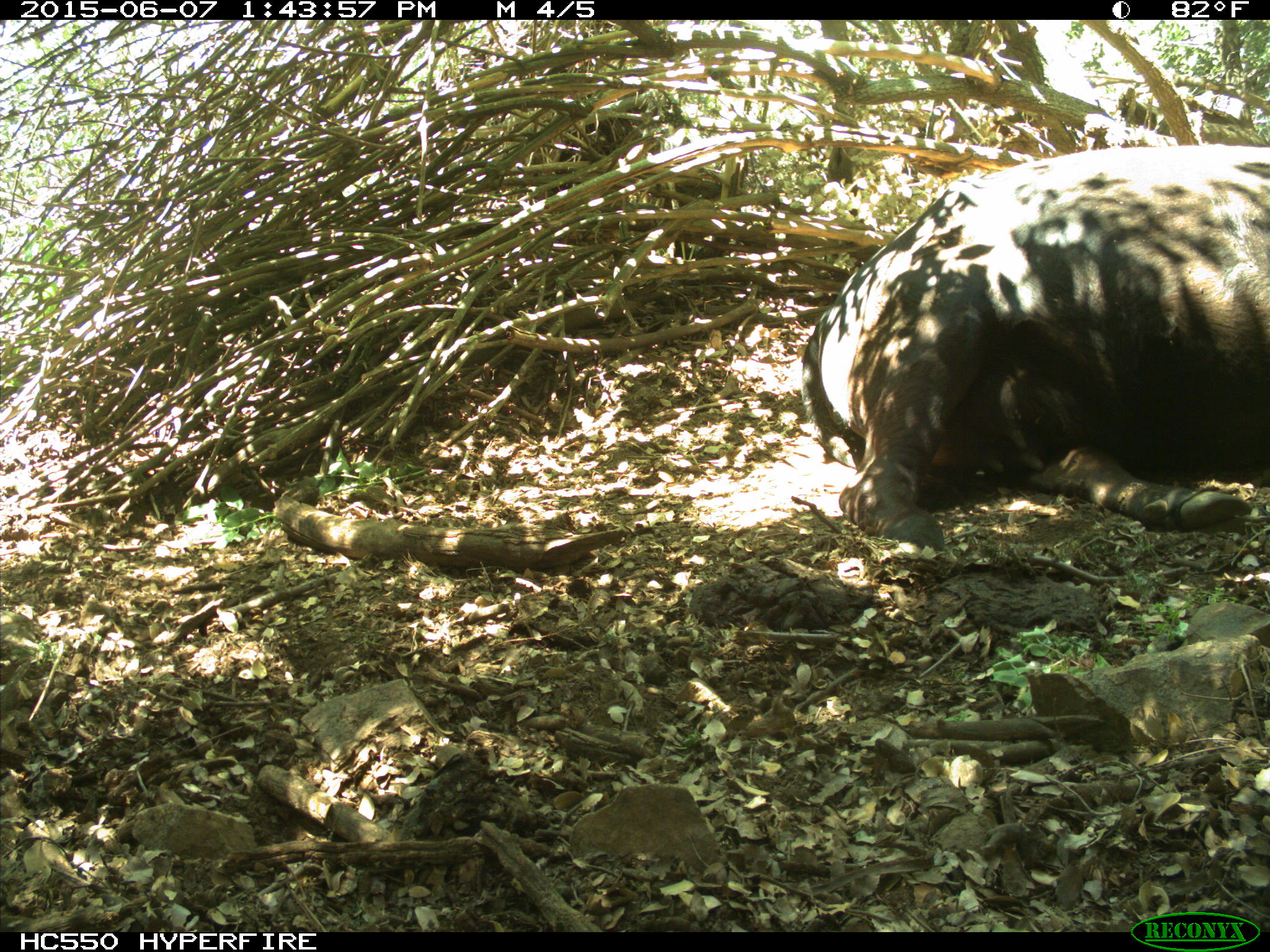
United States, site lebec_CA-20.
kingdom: Animalia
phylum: Chordata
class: Mammalia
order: Artiodactyla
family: Bovidae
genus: Bos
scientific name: Bos taurus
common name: domestic cow